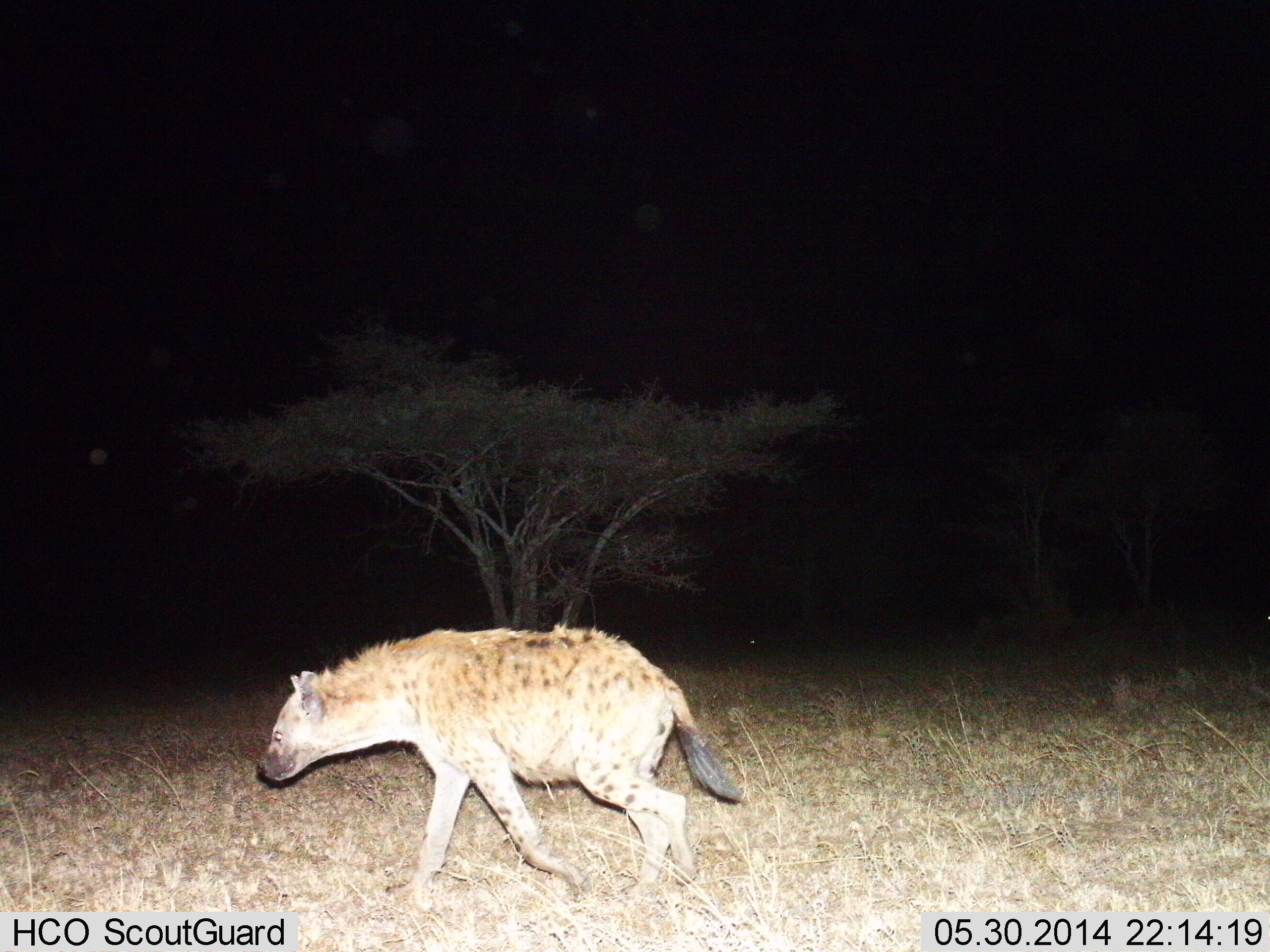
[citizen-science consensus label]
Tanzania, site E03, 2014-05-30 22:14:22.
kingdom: Animalia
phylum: Chordata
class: Mammalia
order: Carnivora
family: Hyaenidae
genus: Crocuta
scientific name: Crocuta crocuta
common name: spotted hyena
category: hyenaspotted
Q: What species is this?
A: Hyenaspotted (spotted hyena) (Crocuta crocuta).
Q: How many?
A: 1.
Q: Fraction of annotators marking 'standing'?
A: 10%.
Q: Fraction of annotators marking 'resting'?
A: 0%.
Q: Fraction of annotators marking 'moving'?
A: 90%.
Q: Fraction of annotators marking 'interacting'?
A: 0%.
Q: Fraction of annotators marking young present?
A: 0%.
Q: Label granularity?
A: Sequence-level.